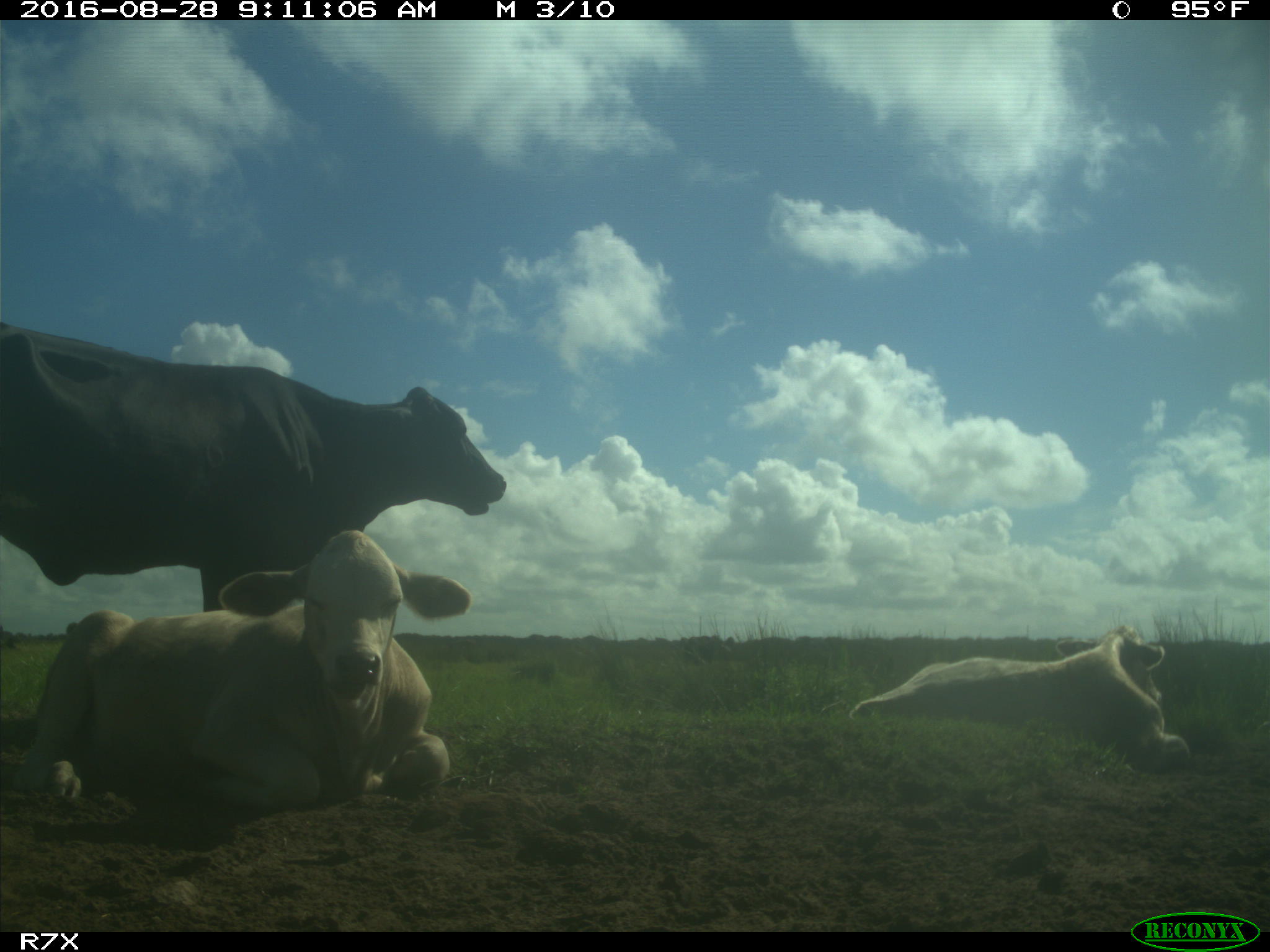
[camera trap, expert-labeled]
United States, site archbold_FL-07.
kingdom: Animalia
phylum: Chordata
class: Mammalia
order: Artiodactyla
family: Bovidae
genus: Bos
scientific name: Bos taurus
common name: domestic cow